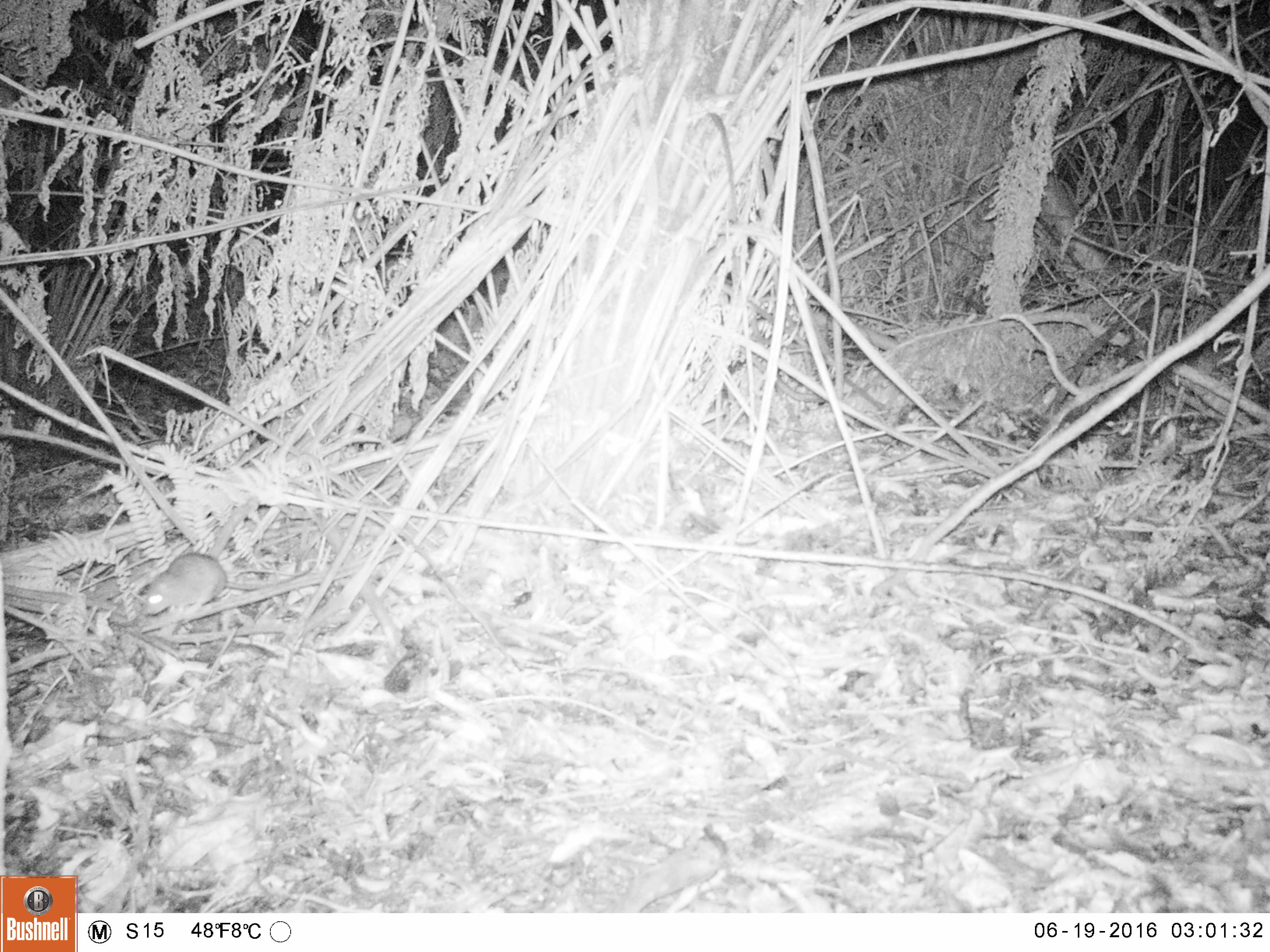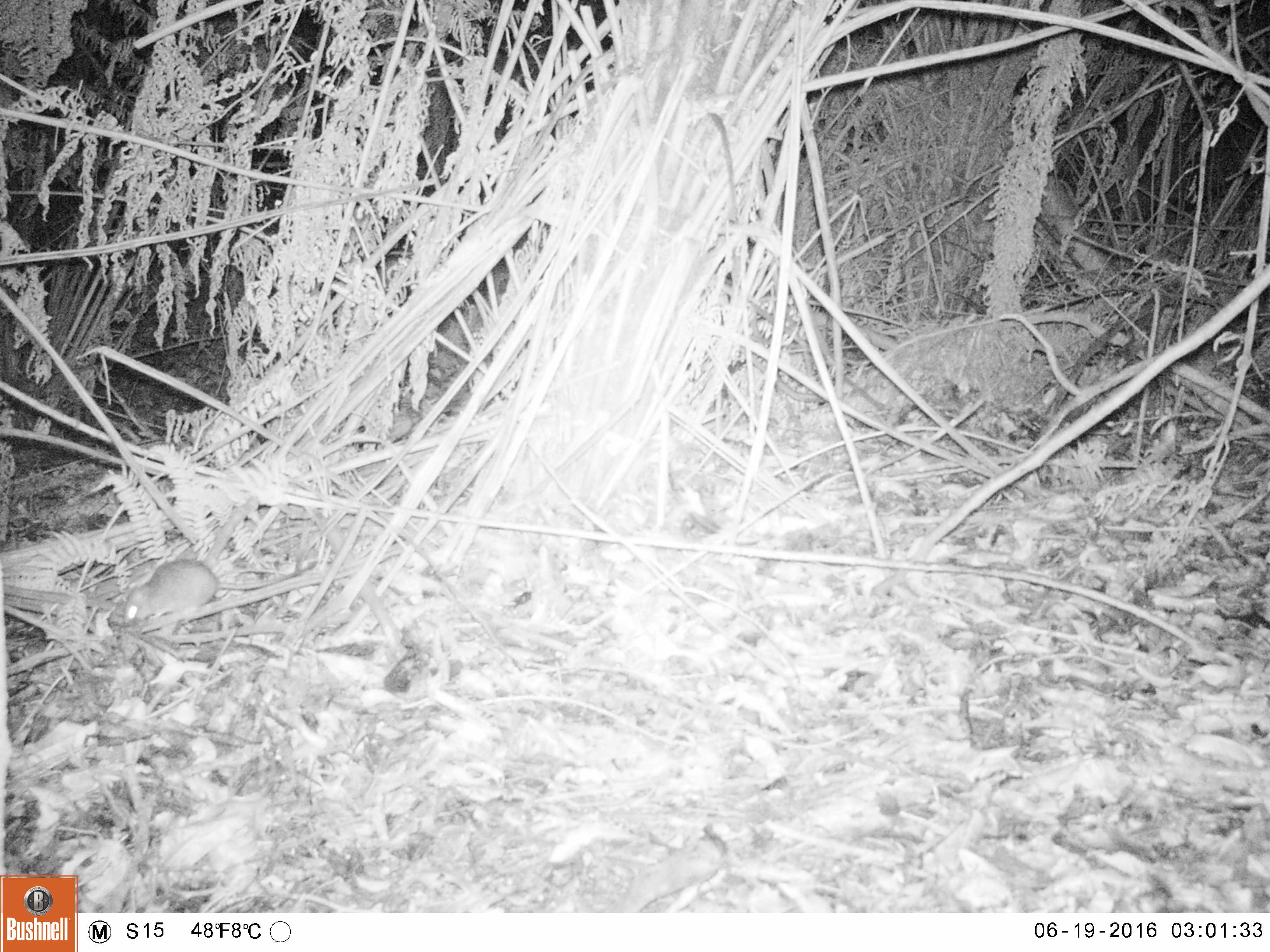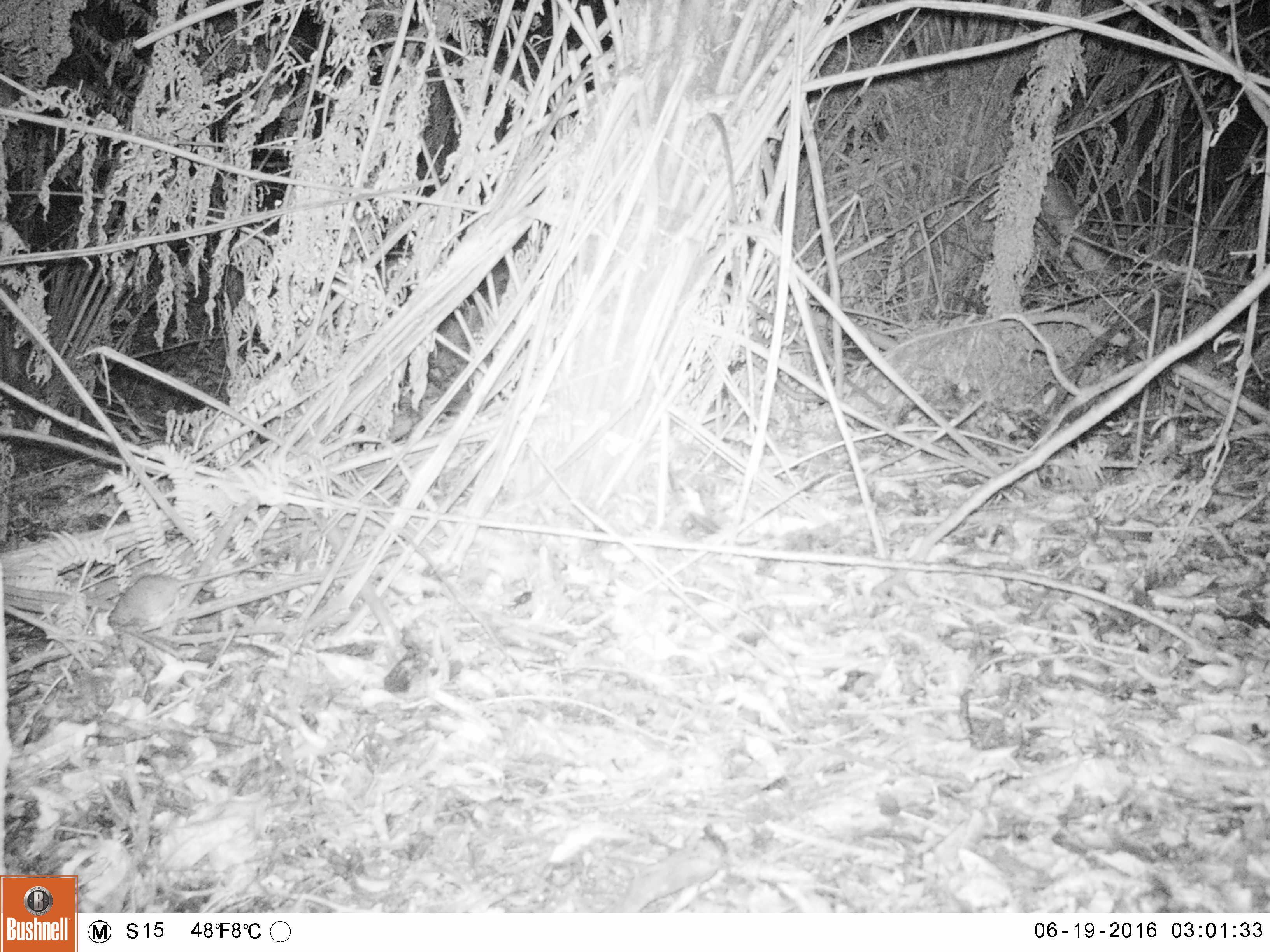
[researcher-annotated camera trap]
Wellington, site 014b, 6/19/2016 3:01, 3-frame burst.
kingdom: Animalia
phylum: Chordata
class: Mammalia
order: Rodentia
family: Muridae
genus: Rattus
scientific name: Rattus rattus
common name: ship rat